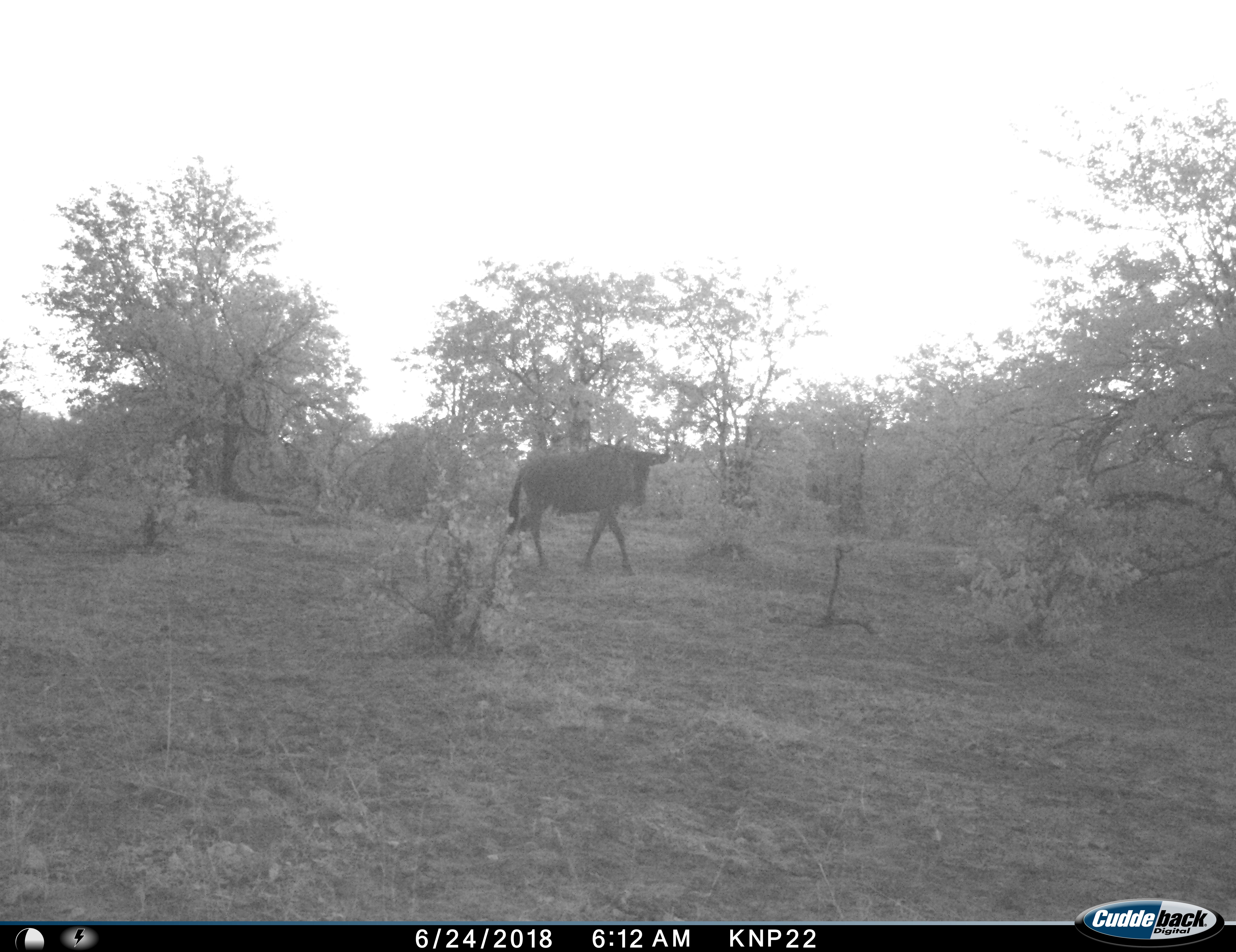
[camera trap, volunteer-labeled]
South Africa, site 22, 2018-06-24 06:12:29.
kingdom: Animalia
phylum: Chordata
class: Mammalia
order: Artiodactyla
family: Bovidae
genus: Connochaetes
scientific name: Connochaetes taurinus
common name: blue wildebeest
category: wildebeestblue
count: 1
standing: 10%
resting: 0%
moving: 100%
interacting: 0%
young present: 0%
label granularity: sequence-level